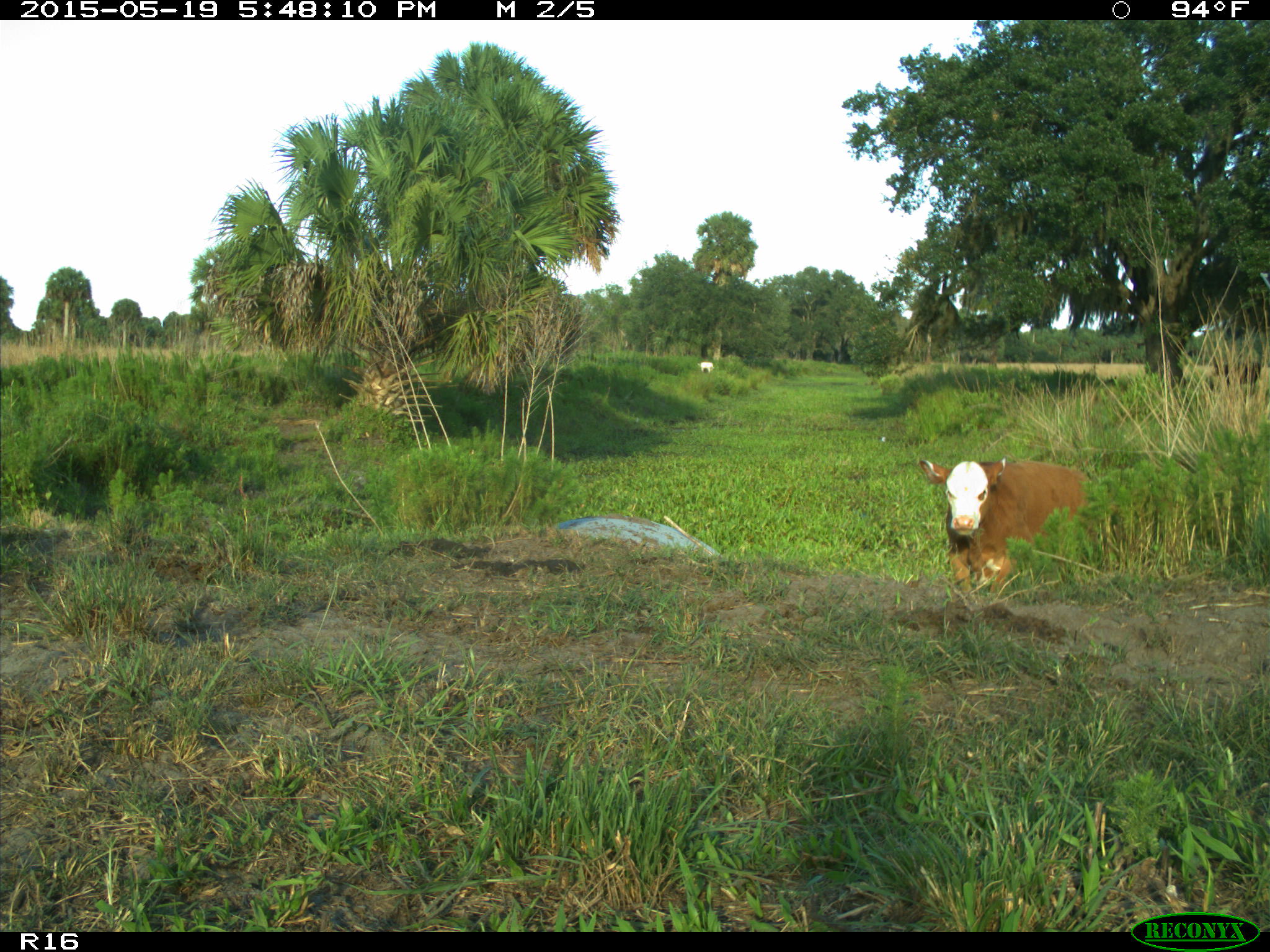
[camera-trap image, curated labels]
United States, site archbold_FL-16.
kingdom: Animalia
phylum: Chordata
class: Mammalia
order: Artiodactyla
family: Bovidae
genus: Bos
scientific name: Bos taurus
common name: domestic cow